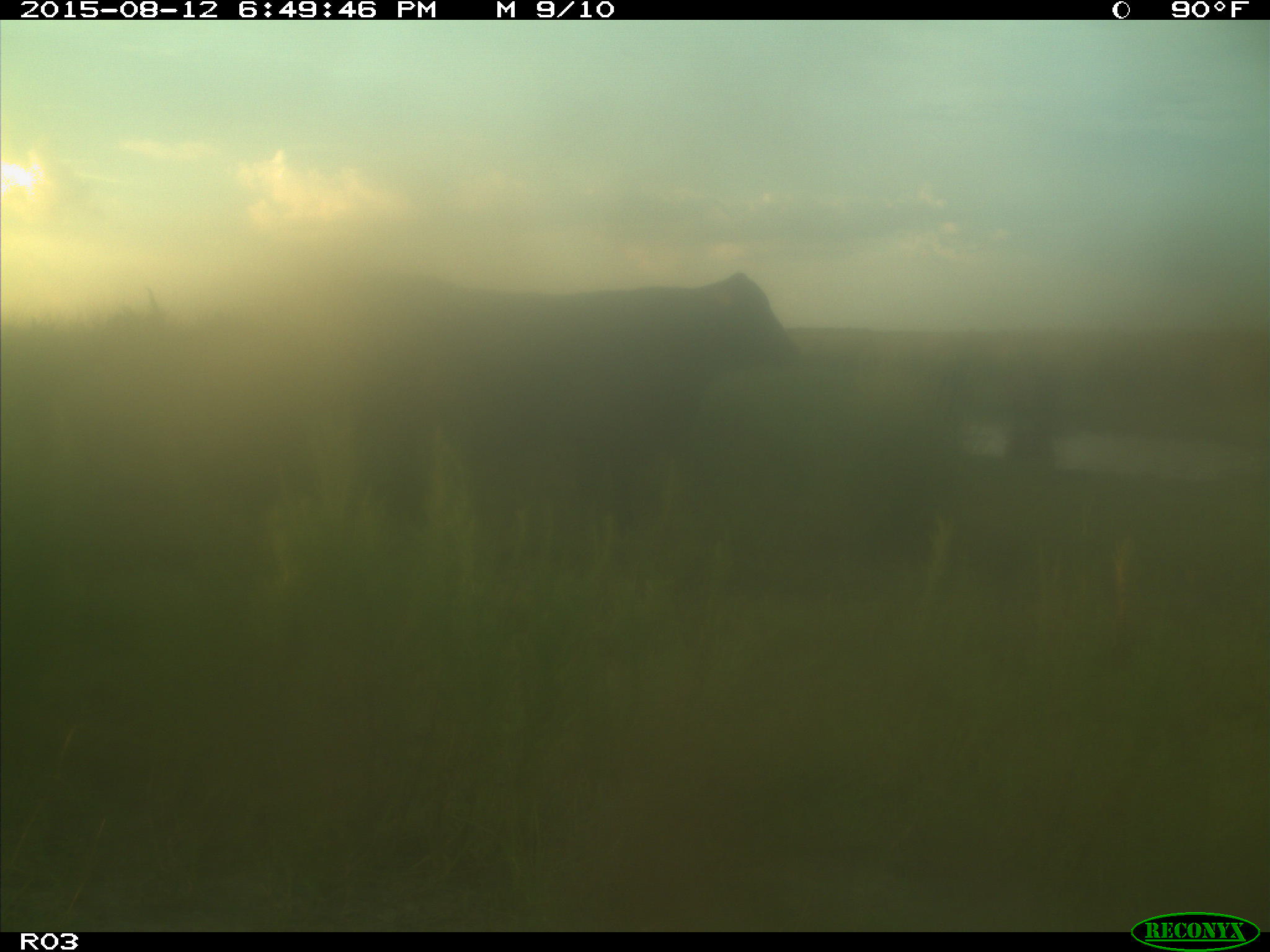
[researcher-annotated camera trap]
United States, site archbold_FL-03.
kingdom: Animalia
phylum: Chordata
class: Mammalia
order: Artiodactyla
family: Bovidae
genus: Bos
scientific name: Bos taurus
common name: domestic cow